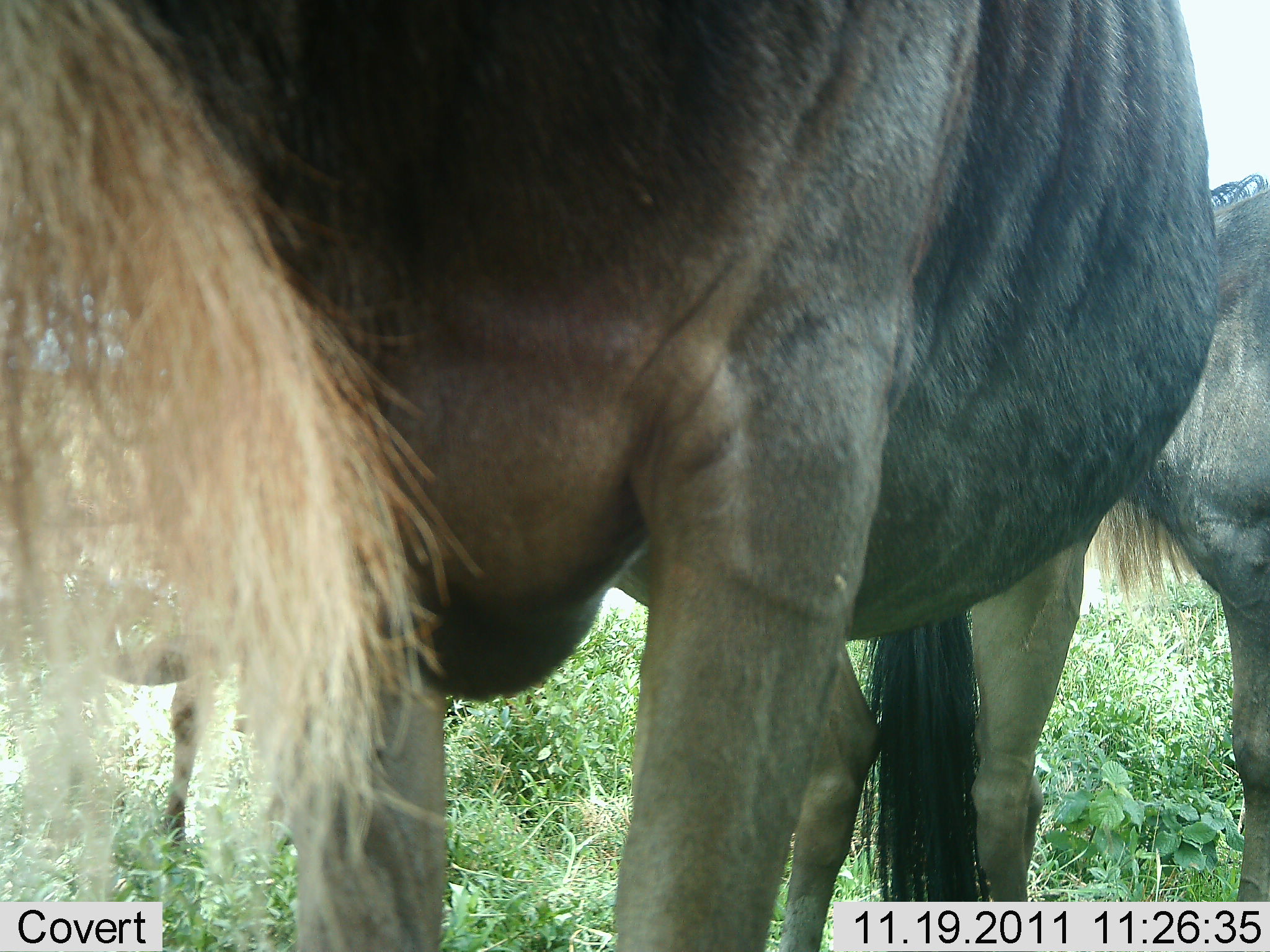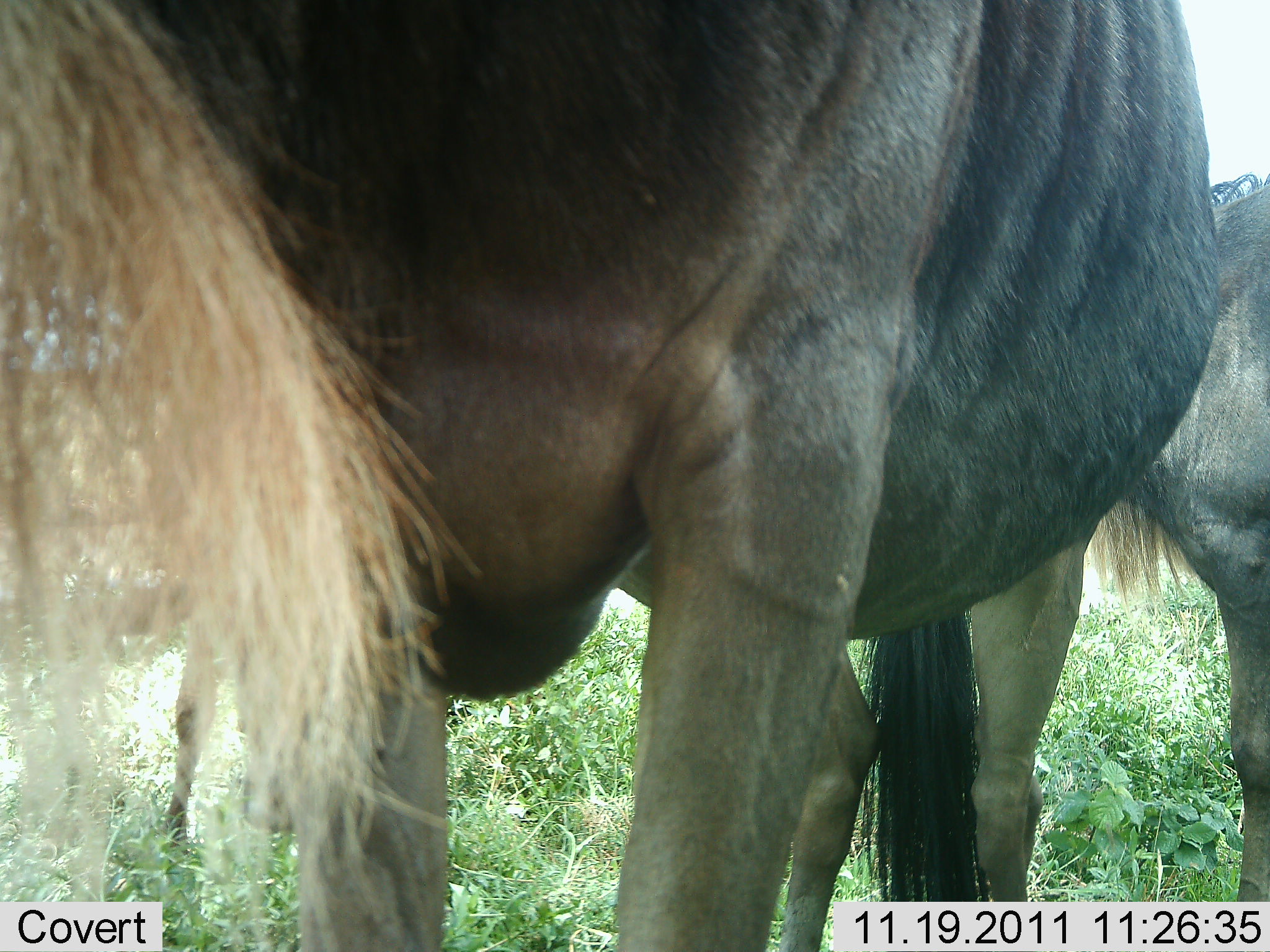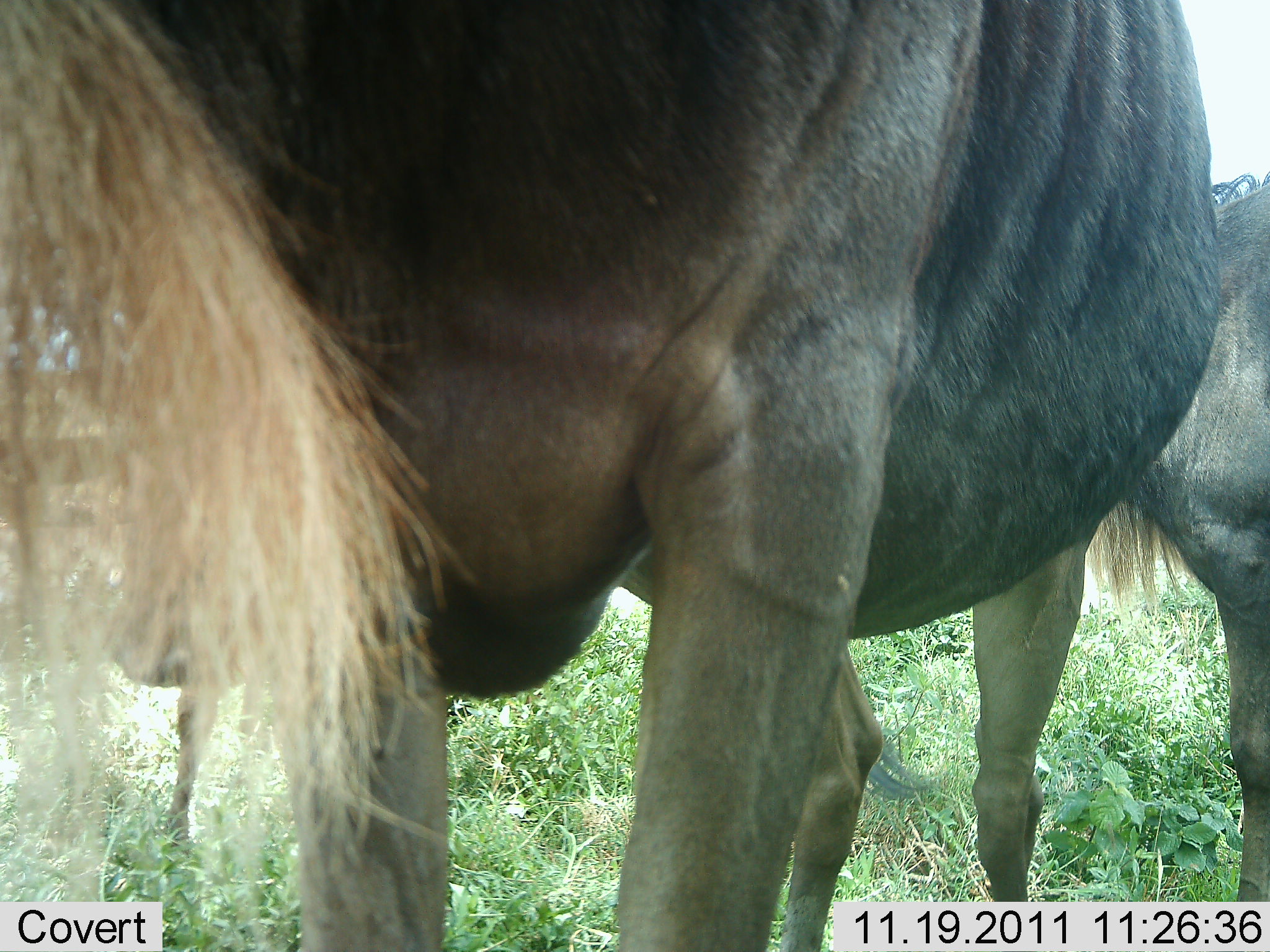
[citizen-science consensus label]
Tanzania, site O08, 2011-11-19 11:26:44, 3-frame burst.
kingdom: Animalia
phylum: Chordata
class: Mammalia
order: Artiodactyla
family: Bovidae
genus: Connochaetes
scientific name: Connochaetes taurinus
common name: blue wildebeest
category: wildebeest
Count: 2.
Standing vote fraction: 100%.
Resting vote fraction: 0%.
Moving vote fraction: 0%.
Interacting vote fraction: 0%.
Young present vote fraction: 9%.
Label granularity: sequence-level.